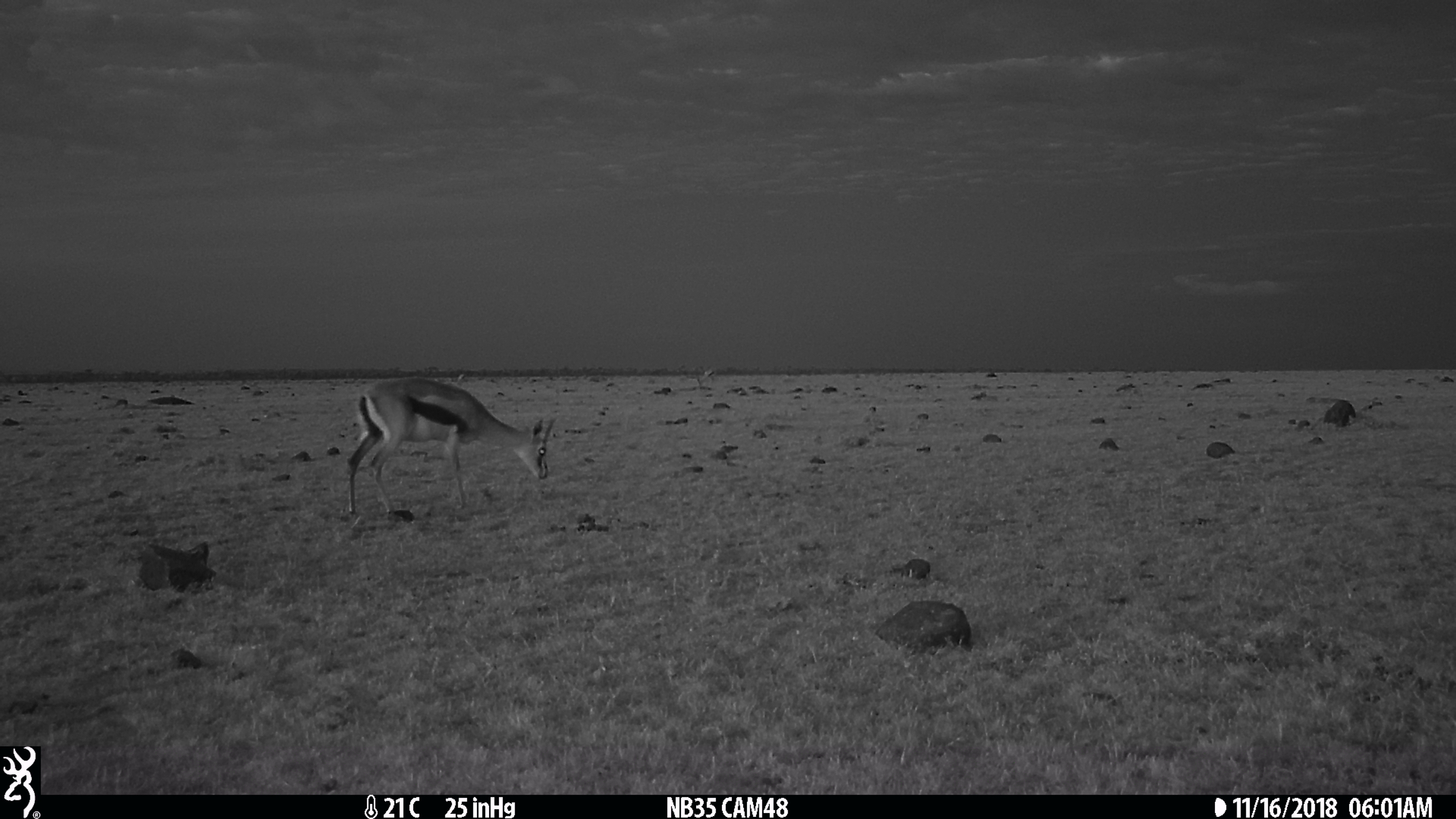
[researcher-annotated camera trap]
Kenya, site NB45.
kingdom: Animalia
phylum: Chordata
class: Mammalia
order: Artiodactyla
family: Bovidae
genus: Eudorcas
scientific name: Eudorcas thomsonii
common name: thomon's gazelle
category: gazelle thomsons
Gazelle thomsons (thomon's gazelle) (Eudorcas thomsonii).